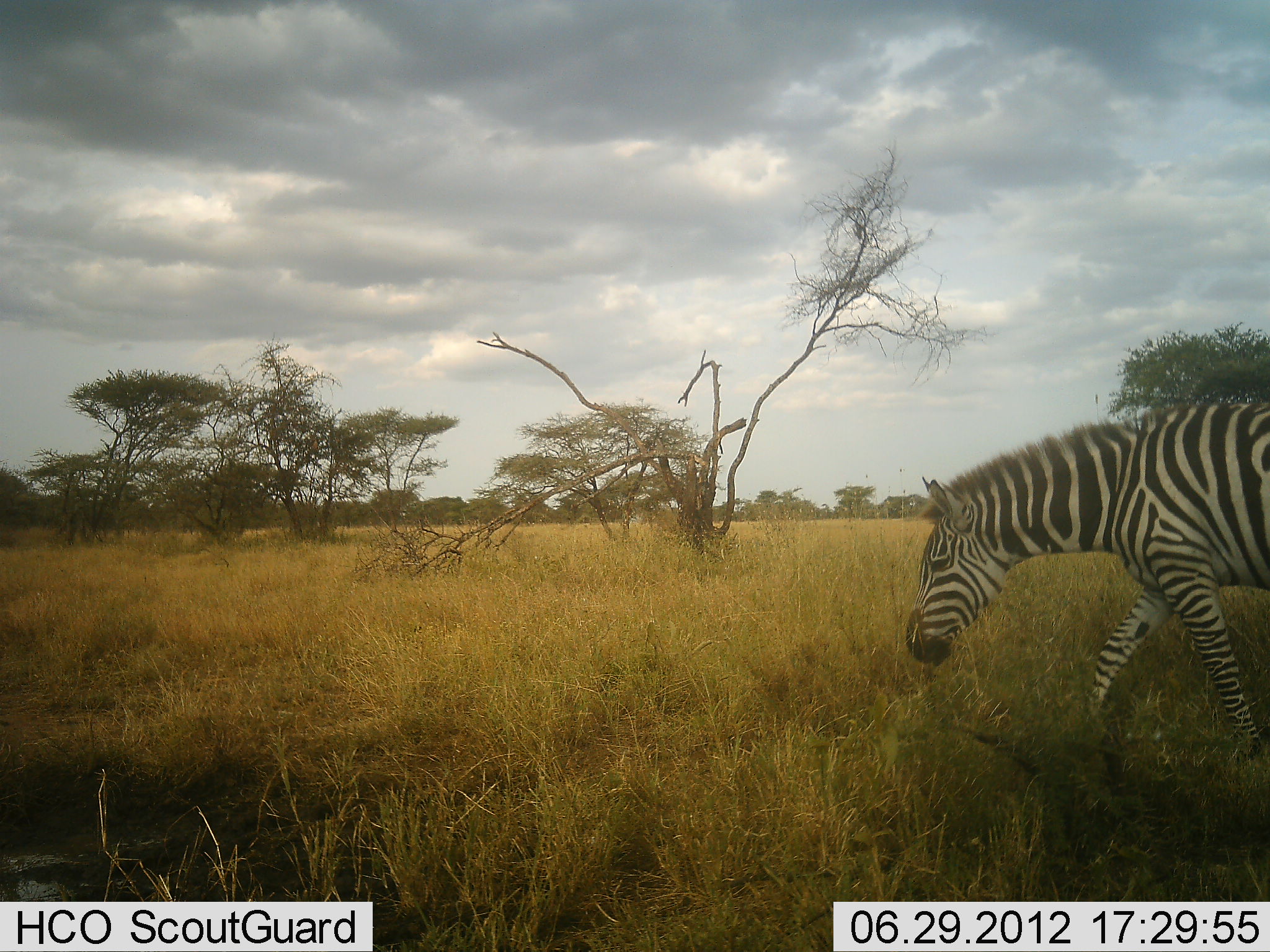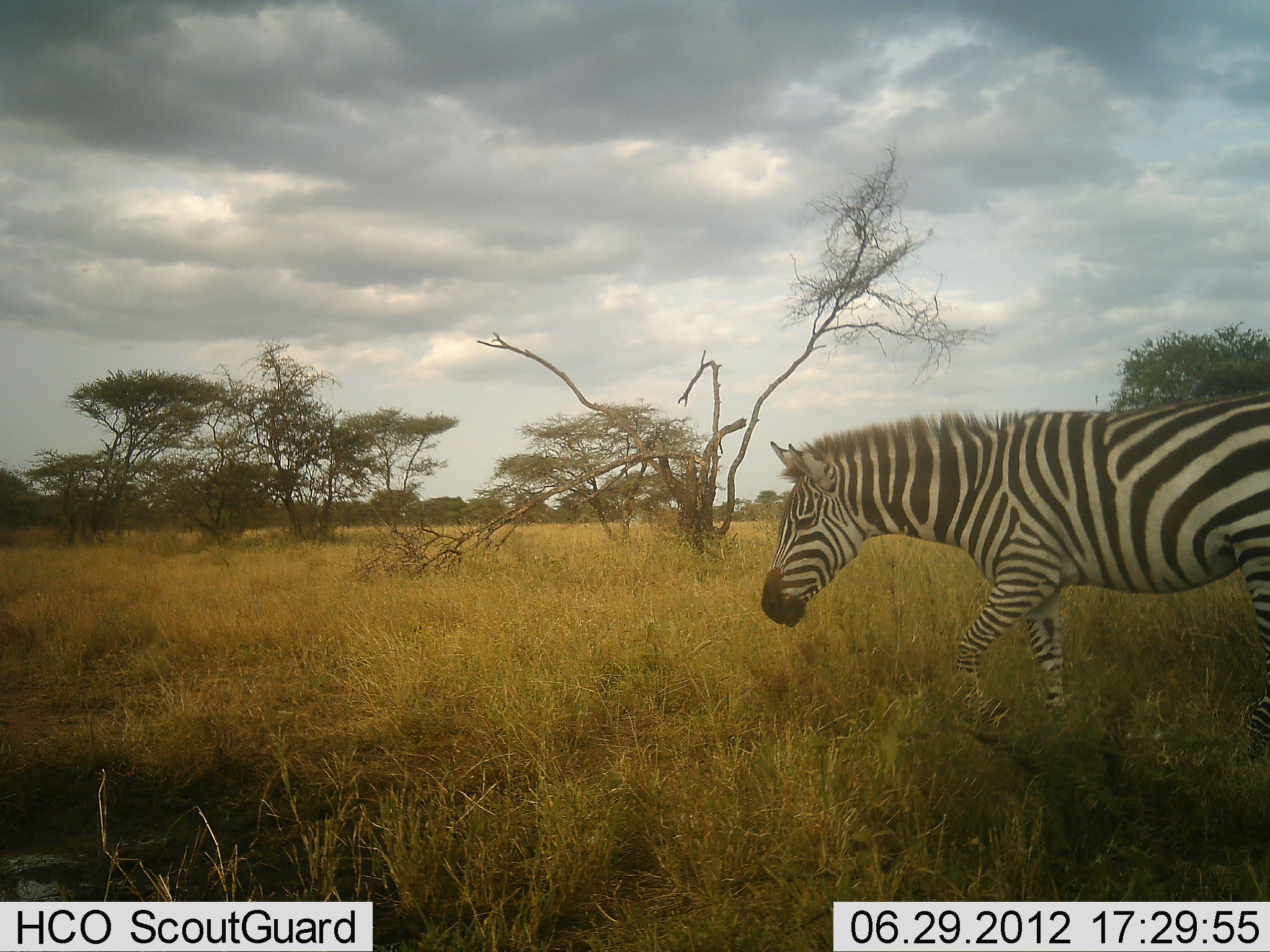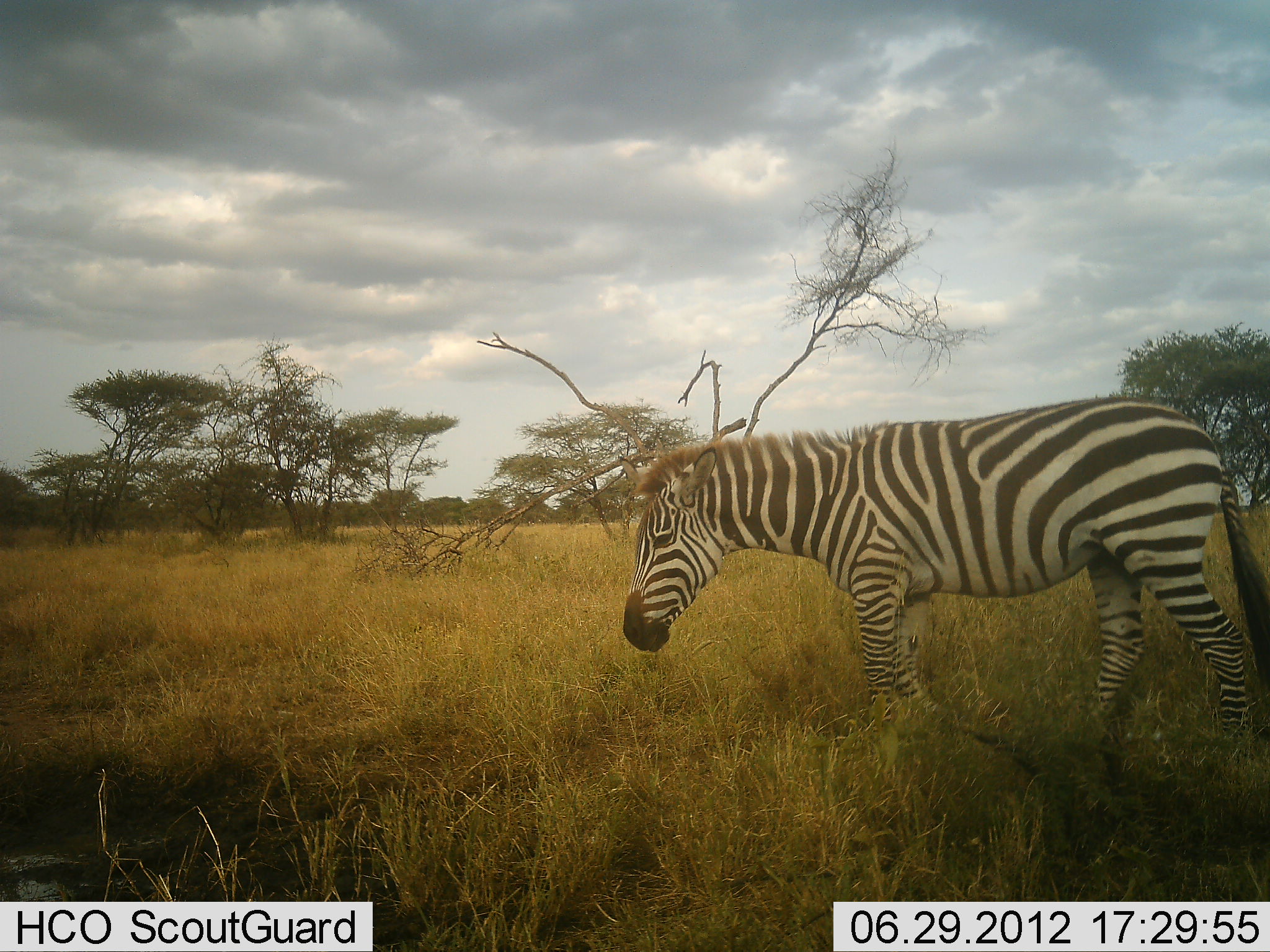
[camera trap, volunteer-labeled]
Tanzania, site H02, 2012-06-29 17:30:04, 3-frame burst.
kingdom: Animalia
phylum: Chordata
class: Mammalia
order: Perissodactyla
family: Equidae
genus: Equus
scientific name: Equus quagga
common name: plains zebra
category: zebra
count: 1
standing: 0%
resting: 0%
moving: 100%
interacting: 0%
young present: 0%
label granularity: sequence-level